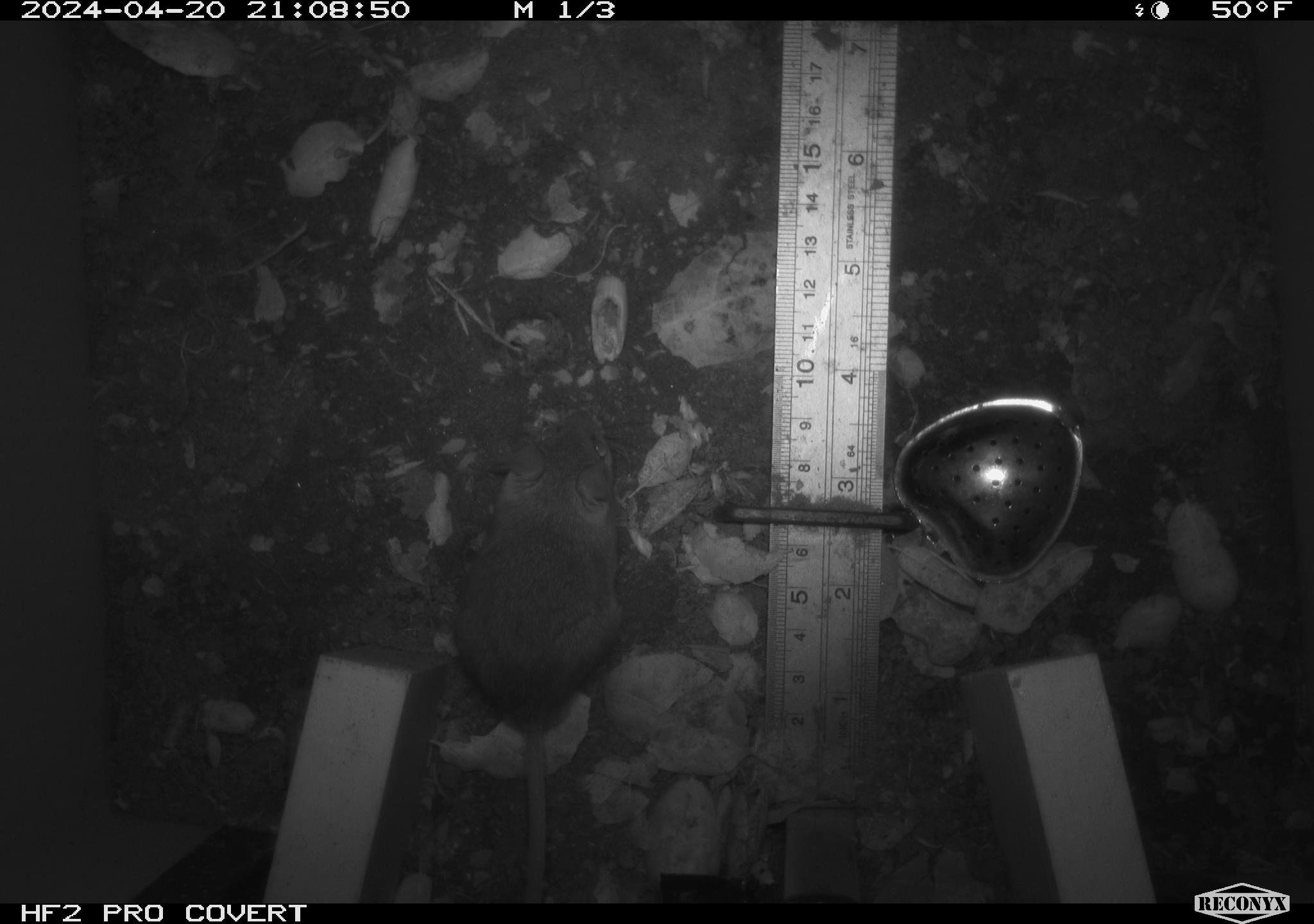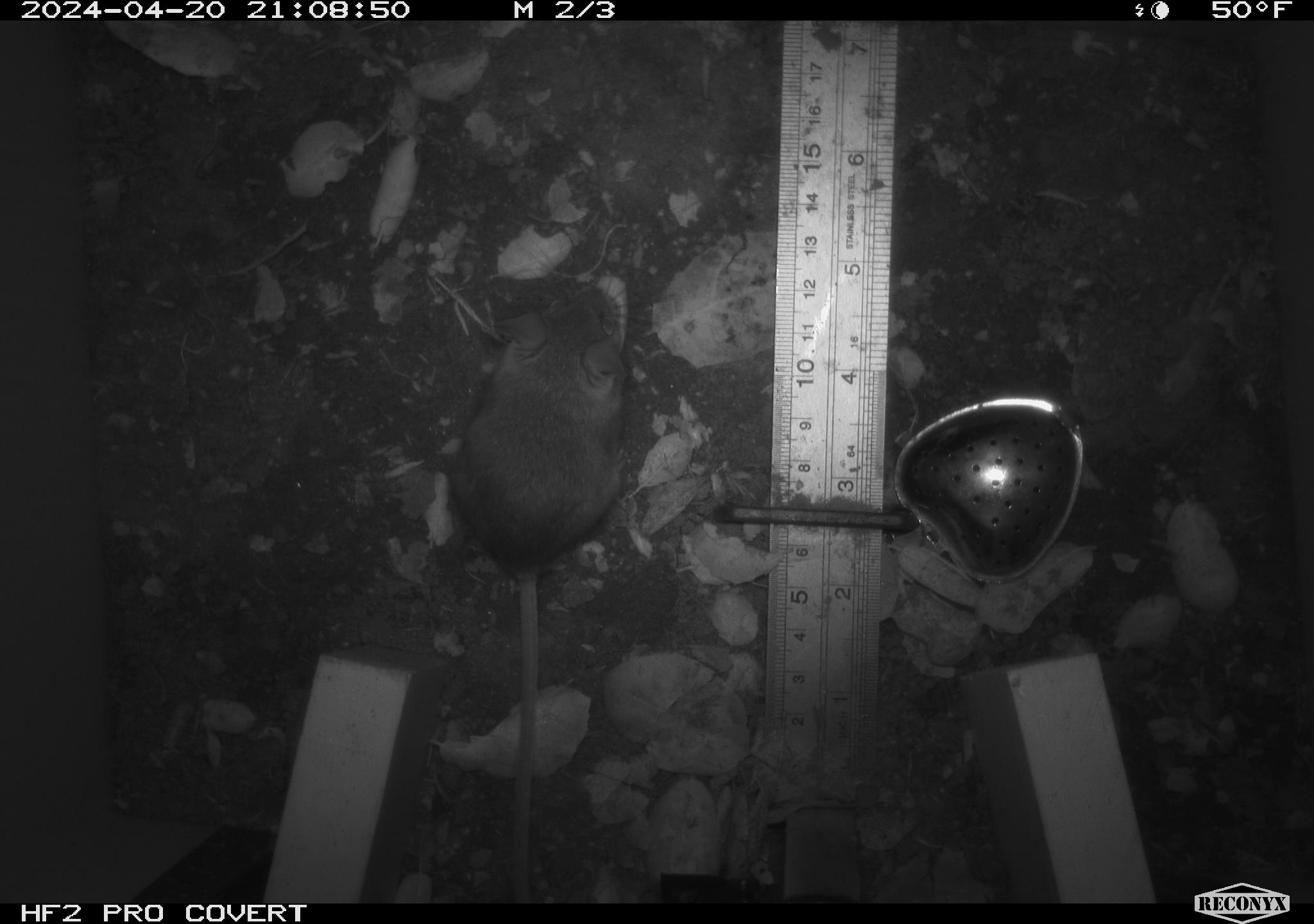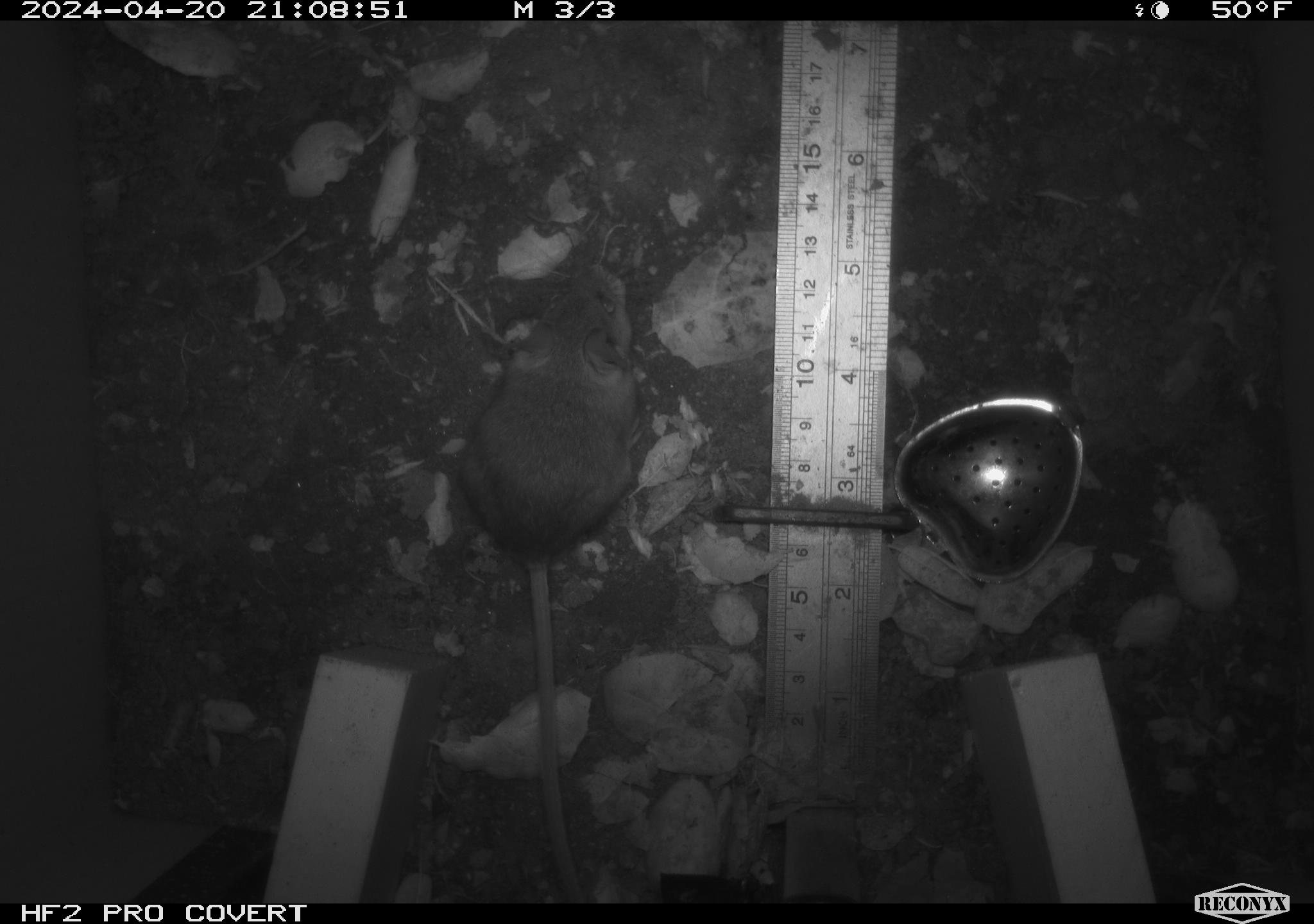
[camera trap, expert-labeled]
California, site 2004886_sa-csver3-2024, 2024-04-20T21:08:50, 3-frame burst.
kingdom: Animalia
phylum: Chordata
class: Mammalia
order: Rodentia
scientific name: Rodentia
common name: rodent